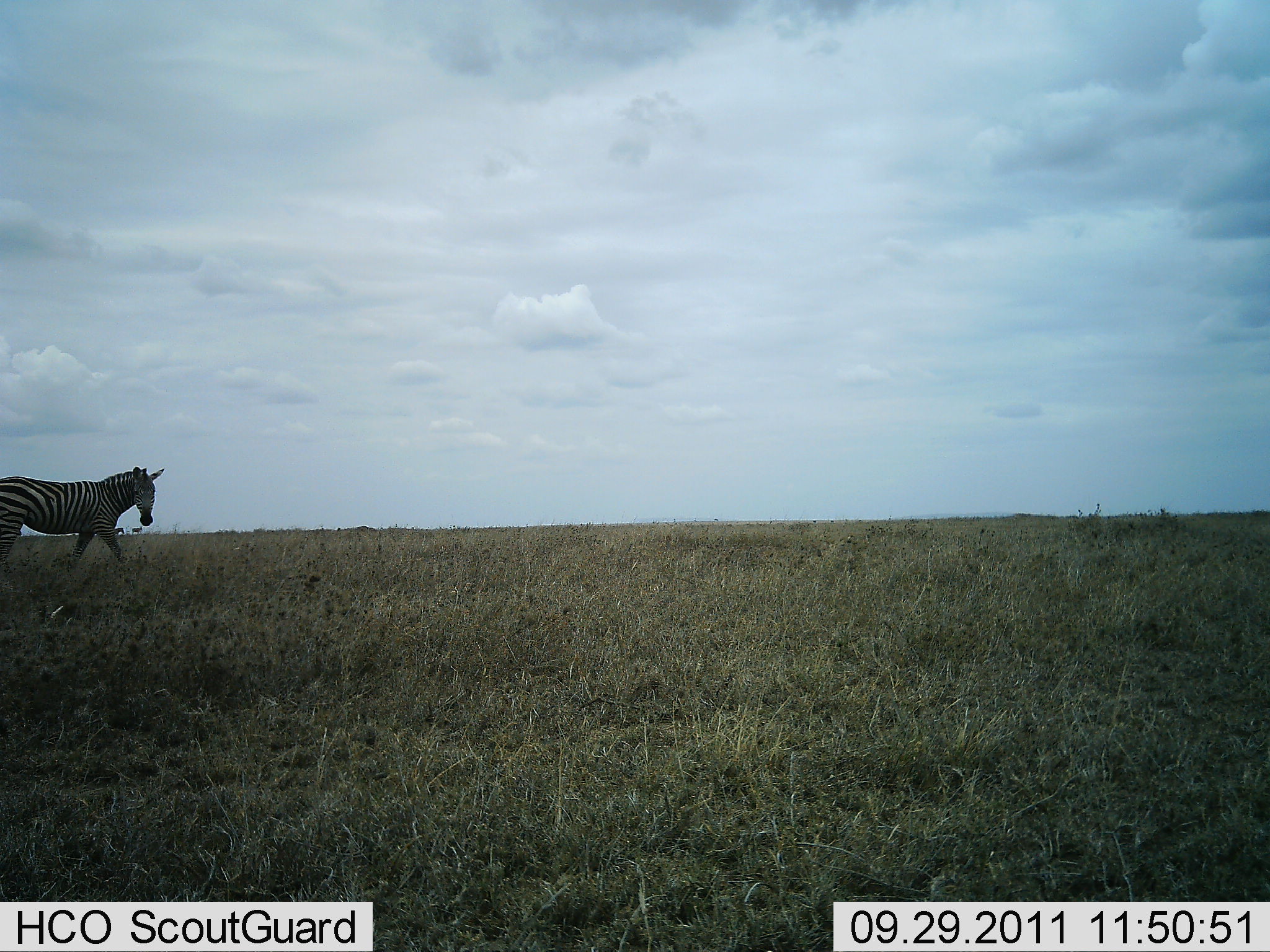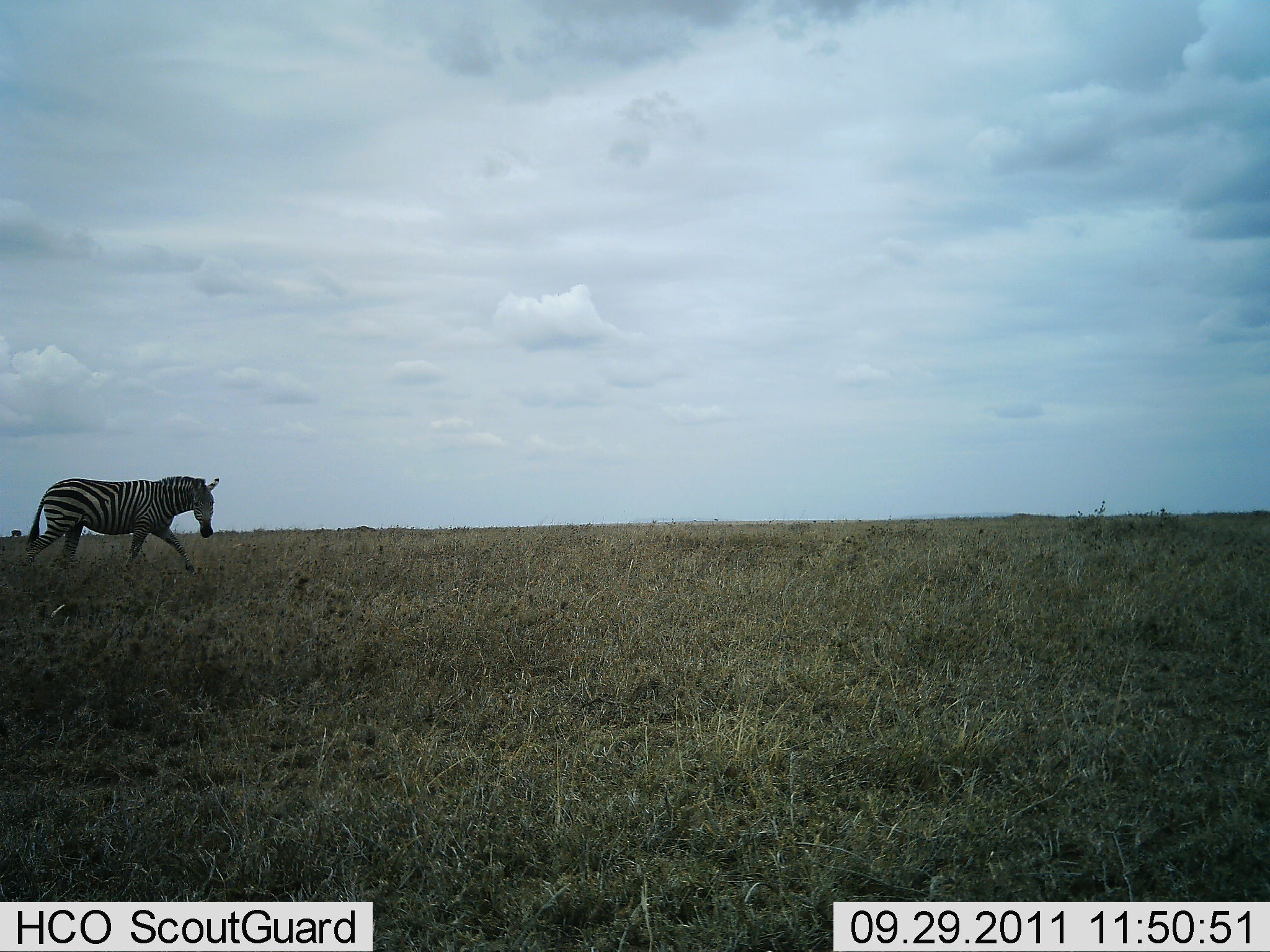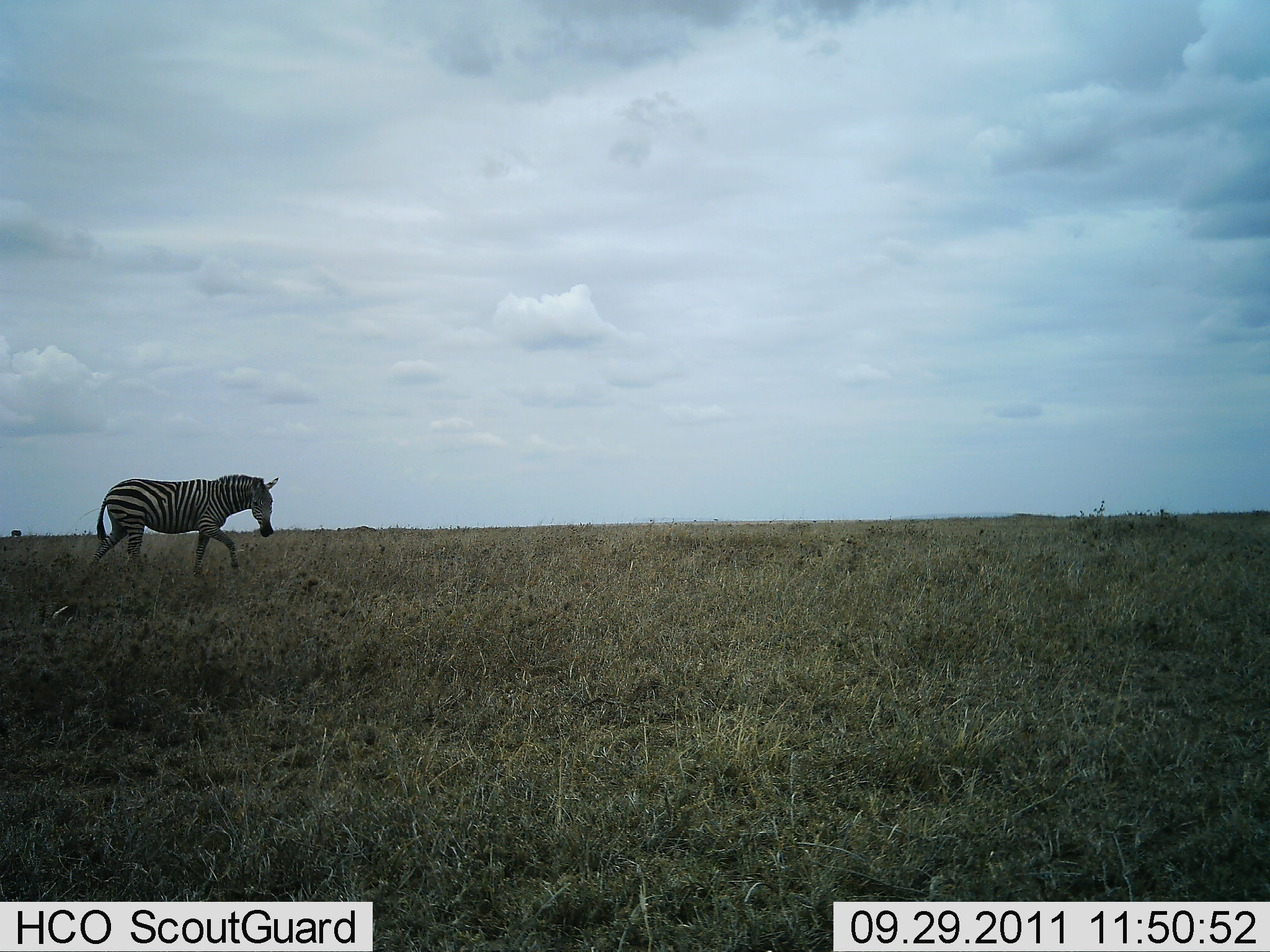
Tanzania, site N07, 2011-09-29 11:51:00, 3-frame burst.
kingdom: Animalia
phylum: Chordata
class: Mammalia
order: Perissodactyla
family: Equidae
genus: Equus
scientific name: Equus quagga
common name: plains zebra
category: zebra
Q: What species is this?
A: Zebra (plains zebra) (Equus quagga).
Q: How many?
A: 1.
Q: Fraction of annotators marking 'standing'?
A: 10%.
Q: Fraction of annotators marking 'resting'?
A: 0%.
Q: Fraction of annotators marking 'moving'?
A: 100%.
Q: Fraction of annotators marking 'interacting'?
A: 0%.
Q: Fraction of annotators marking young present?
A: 0%.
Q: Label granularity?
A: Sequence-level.